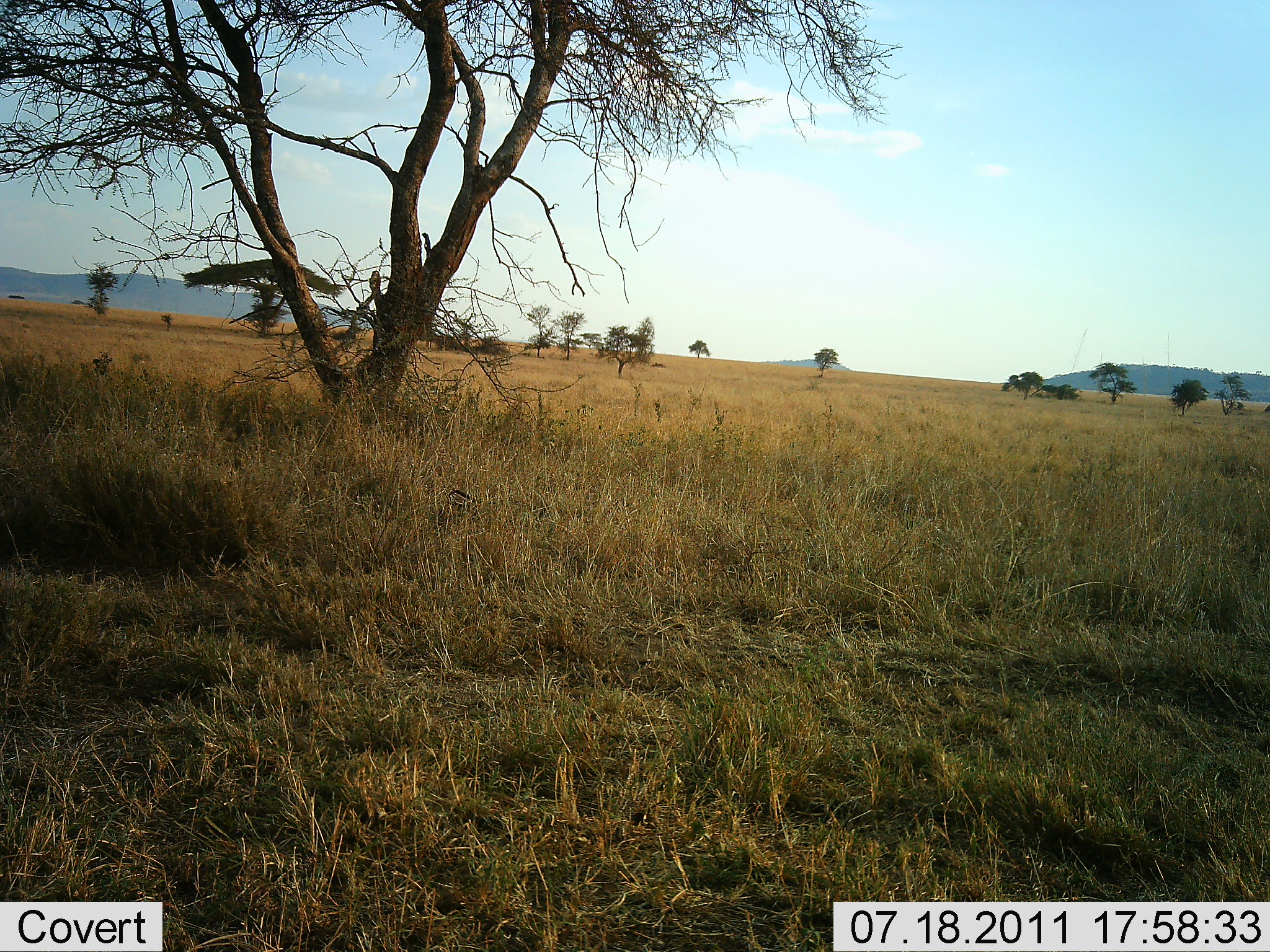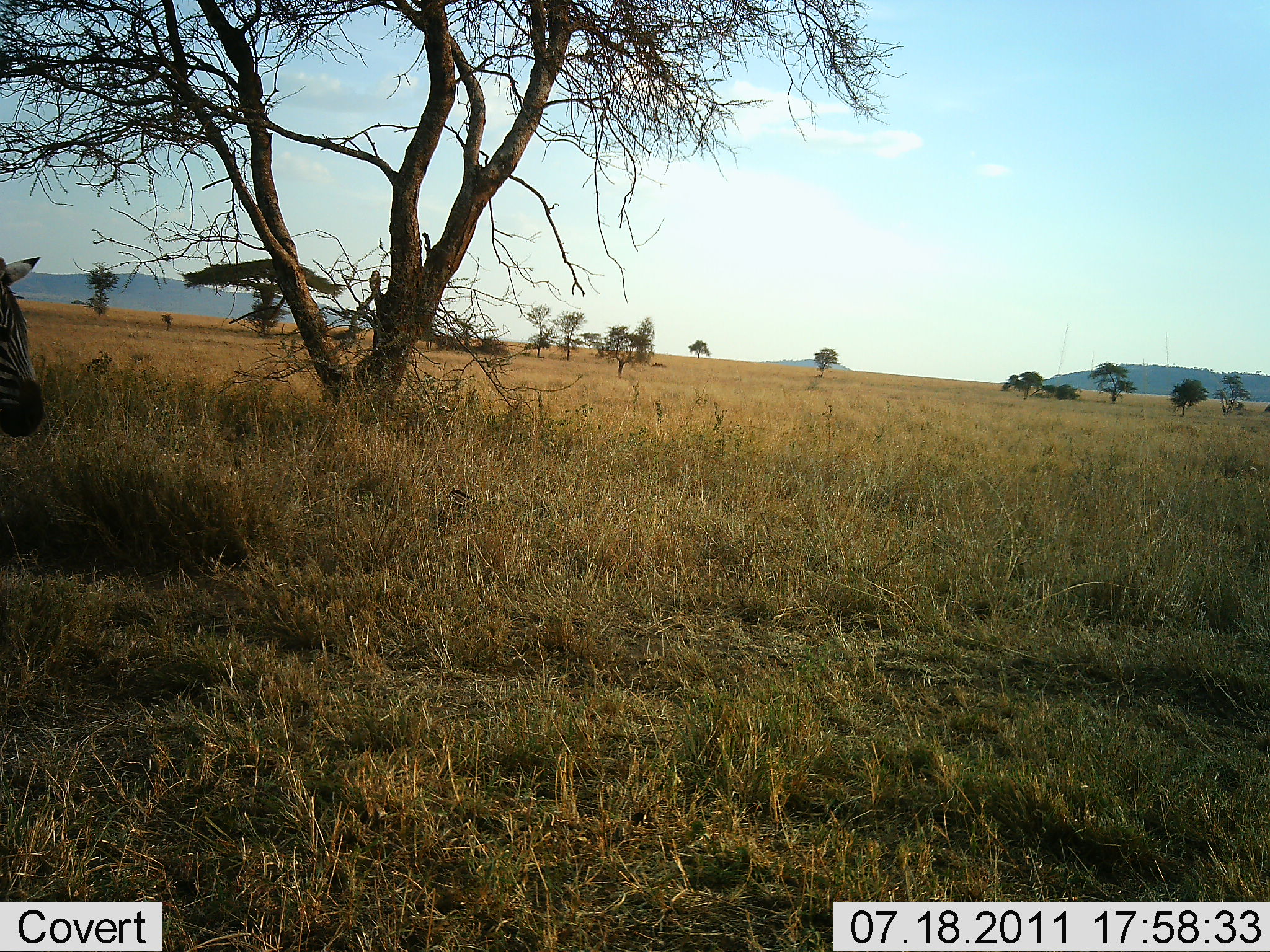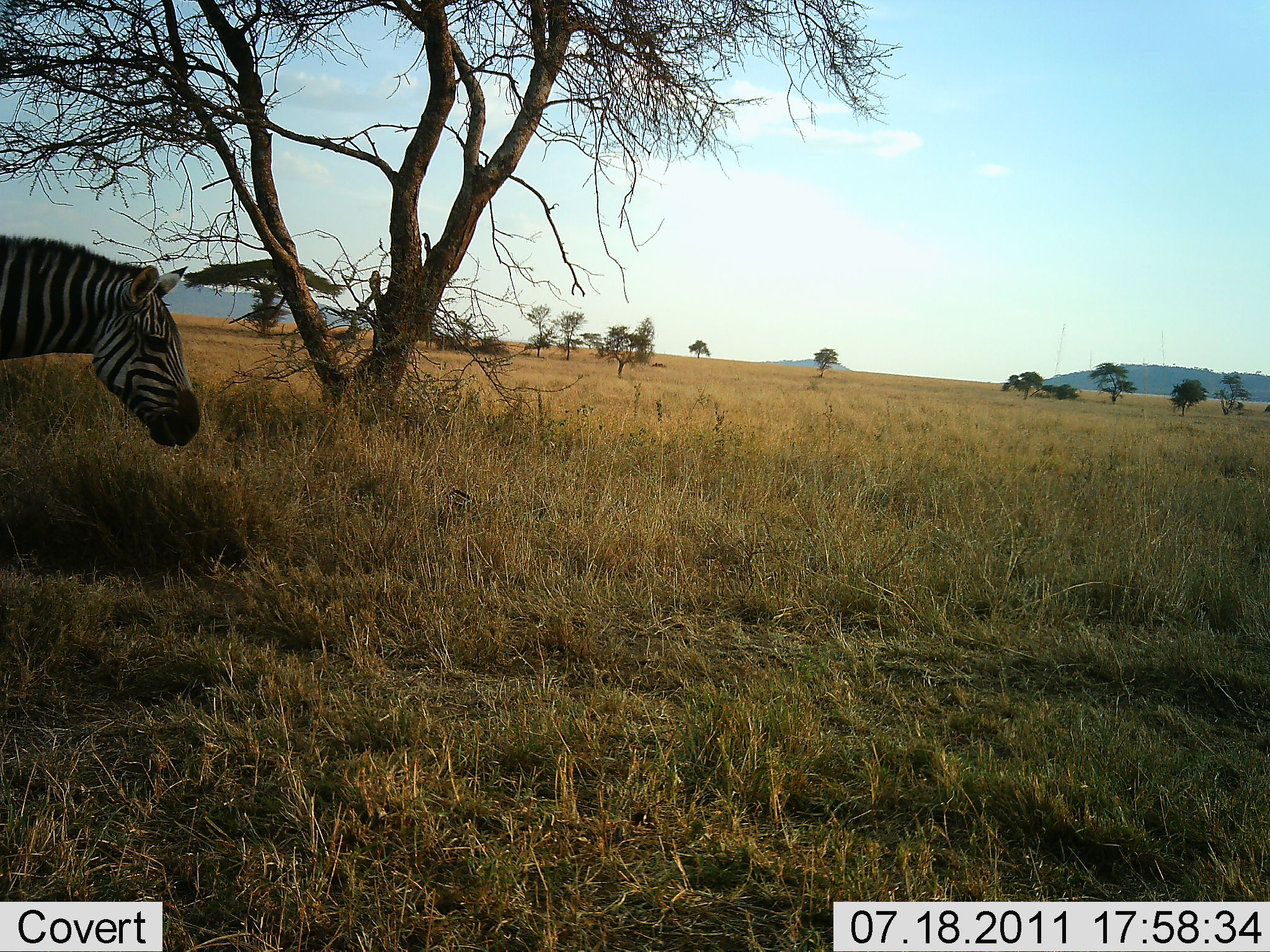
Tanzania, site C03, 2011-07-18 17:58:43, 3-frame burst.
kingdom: Animalia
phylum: Chordata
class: Mammalia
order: Perissodactyla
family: Equidae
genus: Equus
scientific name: Equus quagga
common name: plains zebra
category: zebra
Zebra (plains zebra) (Equus quagga), count 1. Behavior (volunteer vote fractions): standing 0%, resting 0%, moving 100%, interacting 0%. Young present (vote fraction): 0%. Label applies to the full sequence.